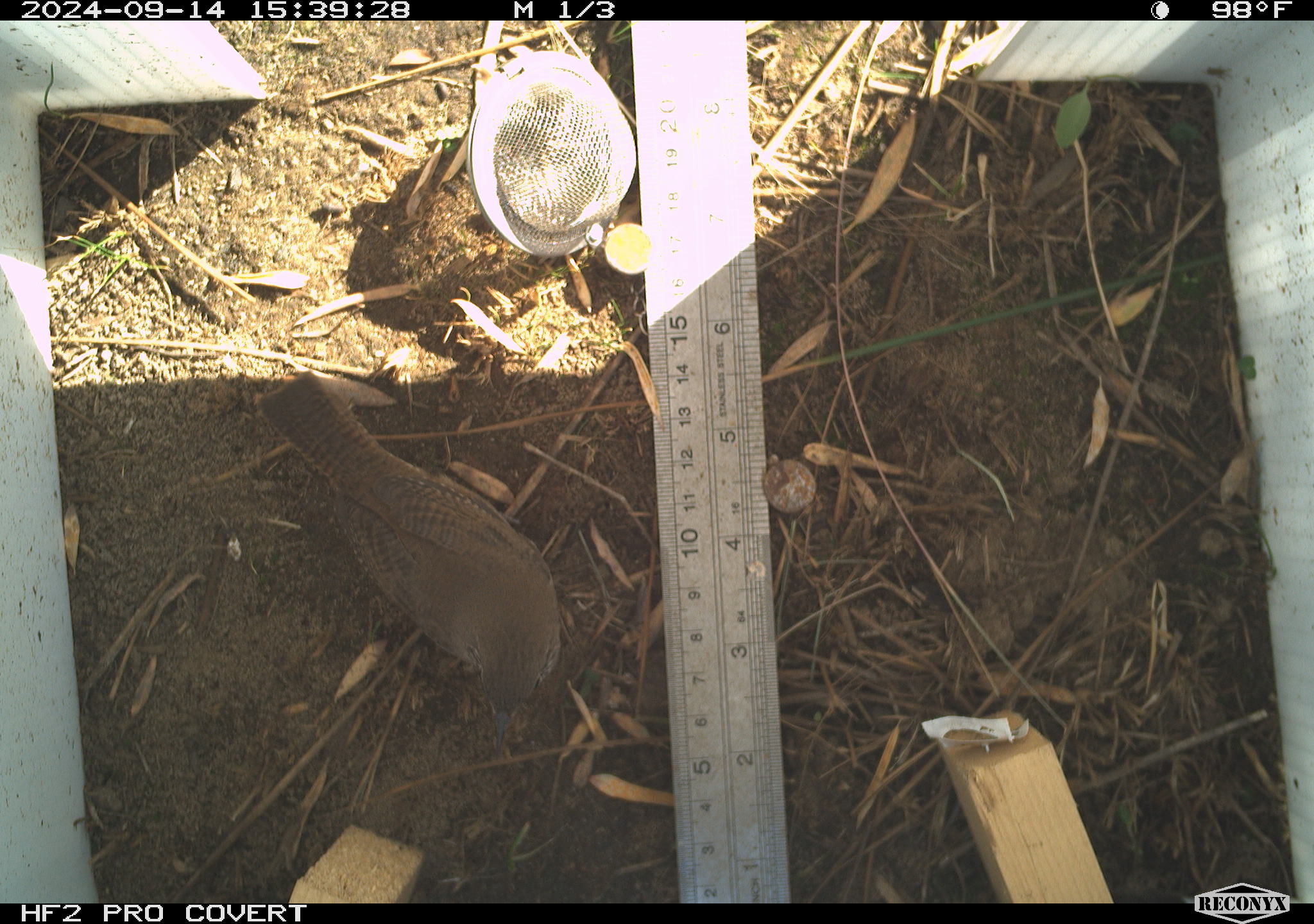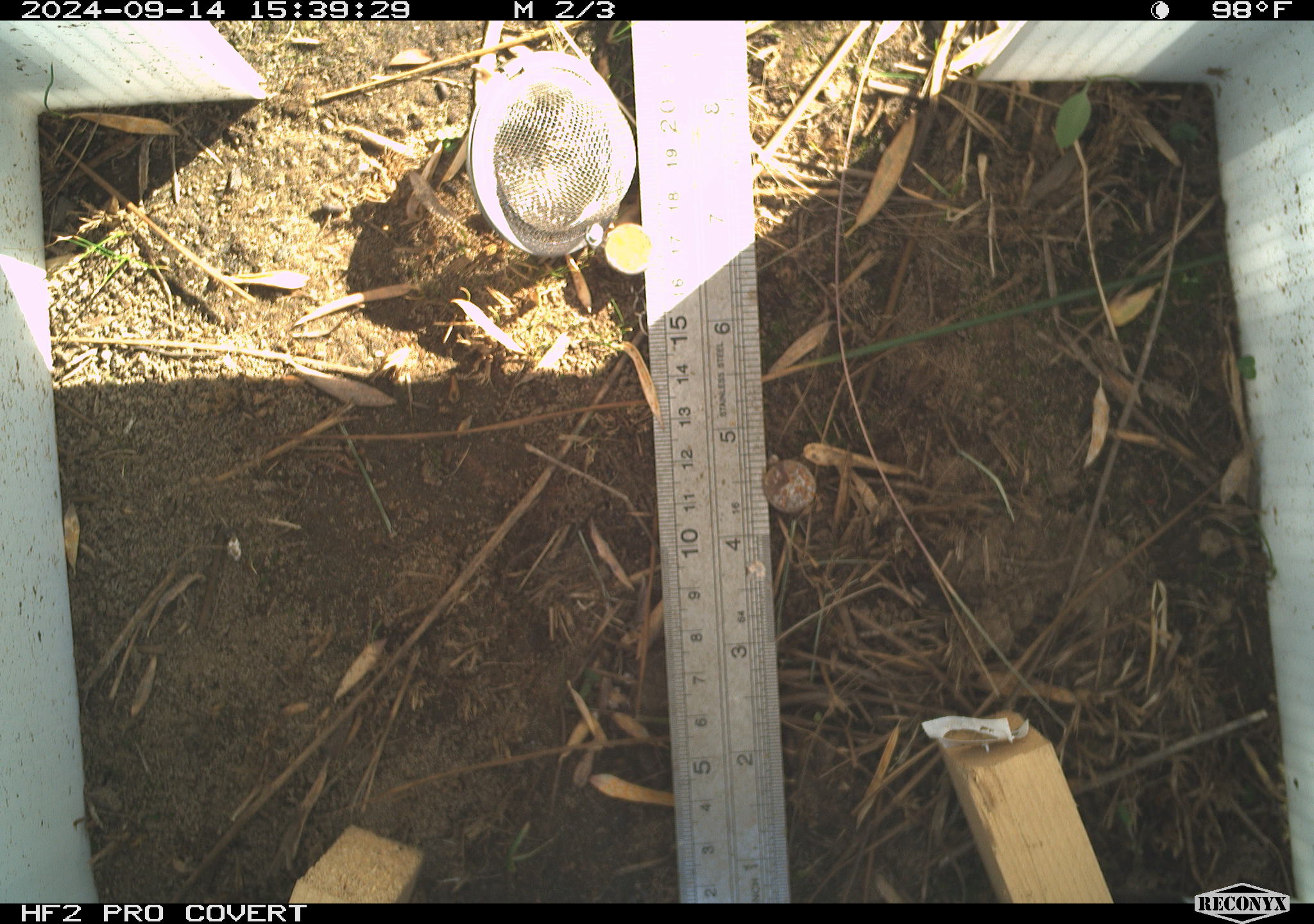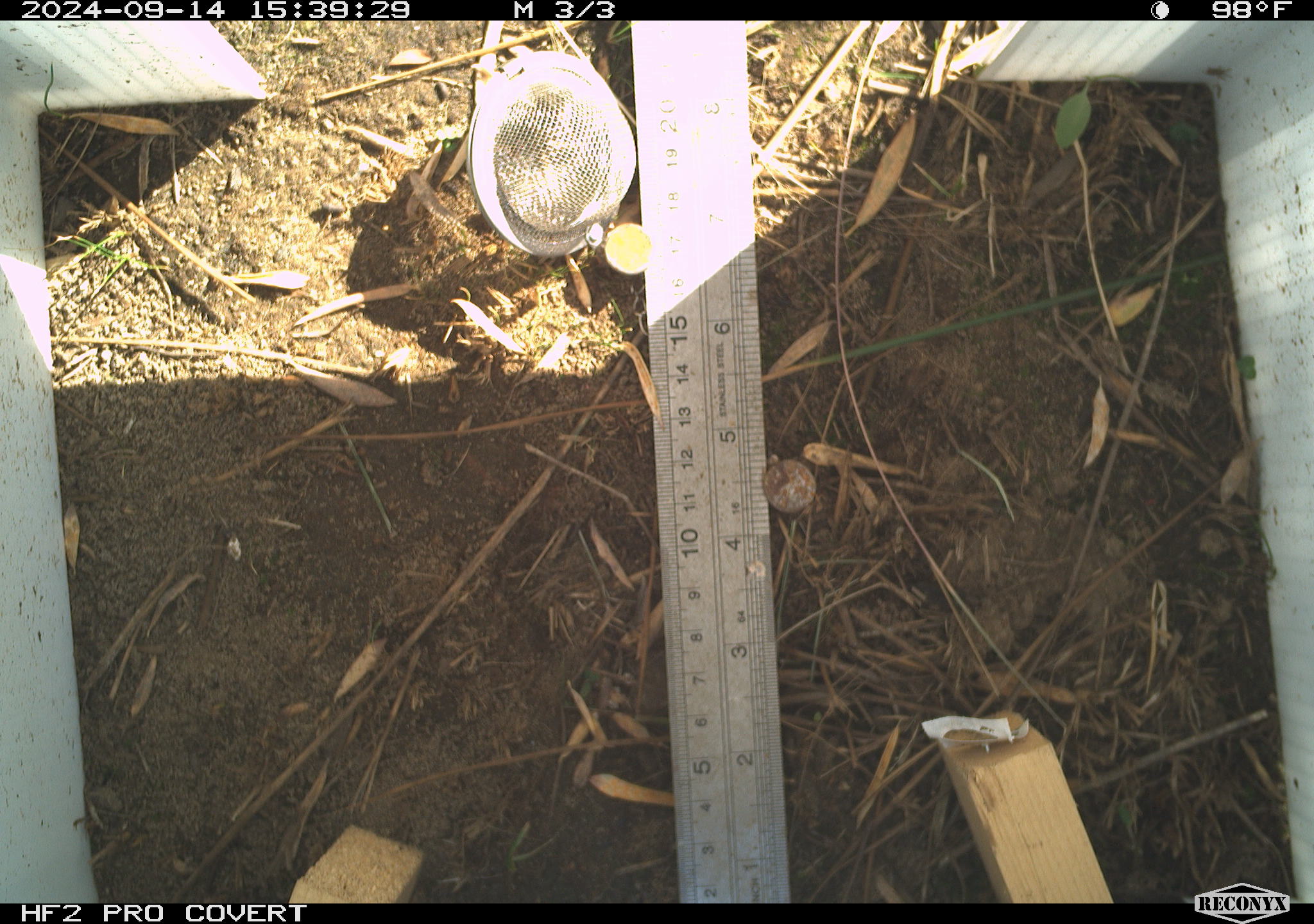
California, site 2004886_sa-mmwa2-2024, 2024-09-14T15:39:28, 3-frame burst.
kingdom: Animalia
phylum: Chordata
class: Aves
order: Passeriformes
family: Troglodytidae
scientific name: Troglodytidae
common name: wren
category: troglodytidae family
Troglodytidae family (wren) (Troglodytidae).